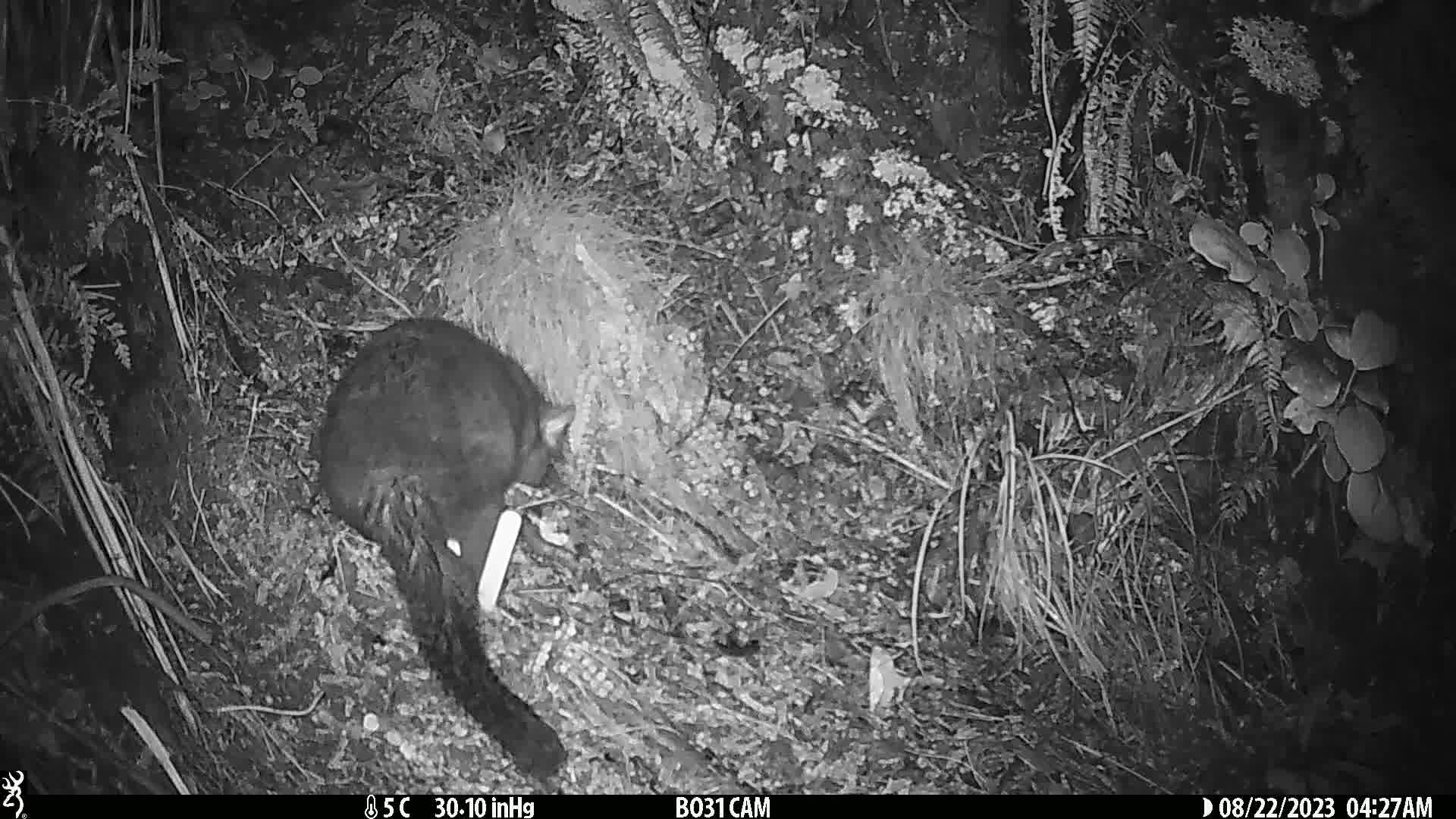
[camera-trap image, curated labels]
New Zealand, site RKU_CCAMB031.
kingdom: Animalia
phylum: Chordata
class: Mammalia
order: Diprotodontia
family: Phalangeridae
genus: Trichosurus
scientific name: Trichosurus vulpecula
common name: common brushtail possum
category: possum